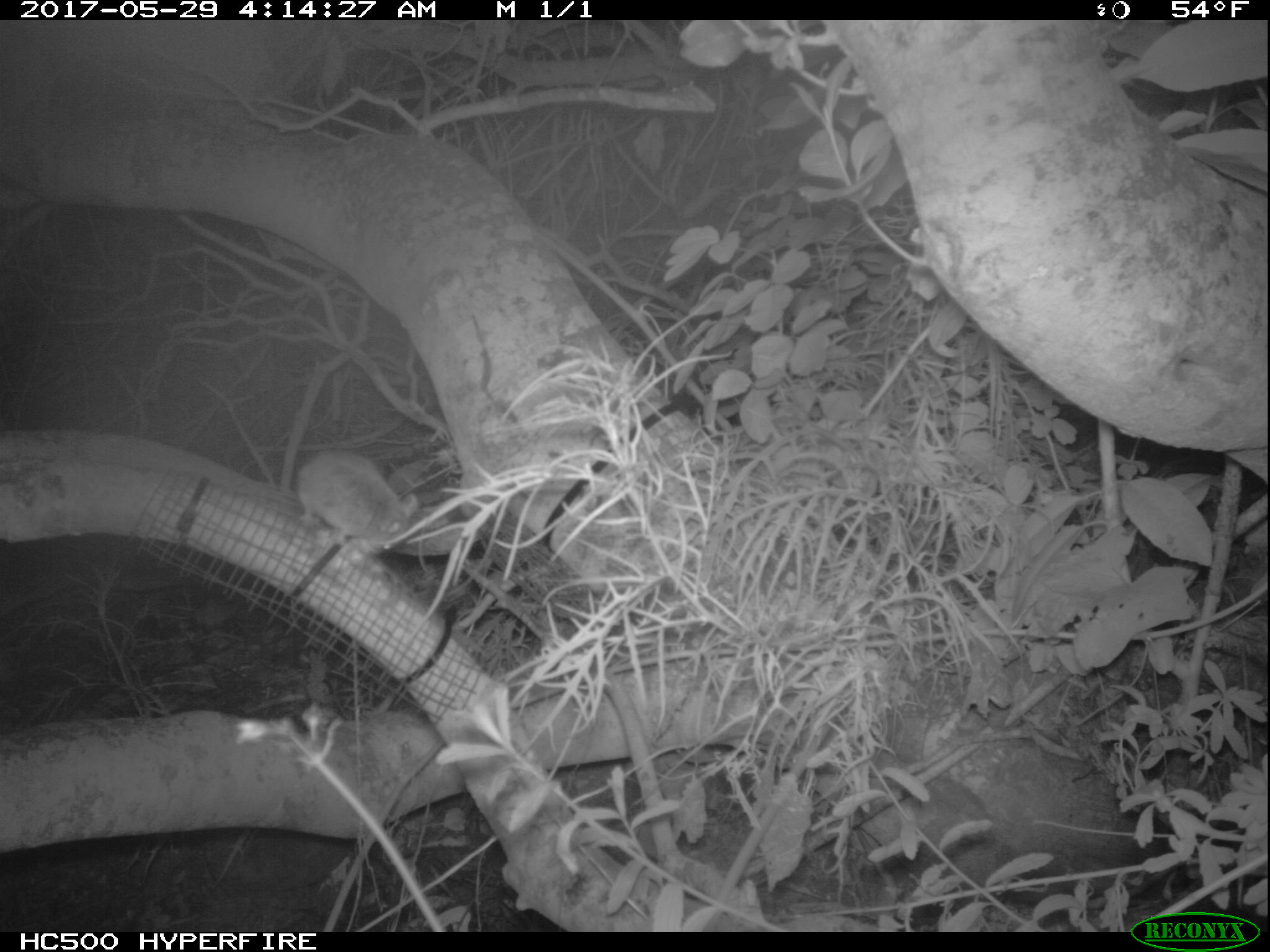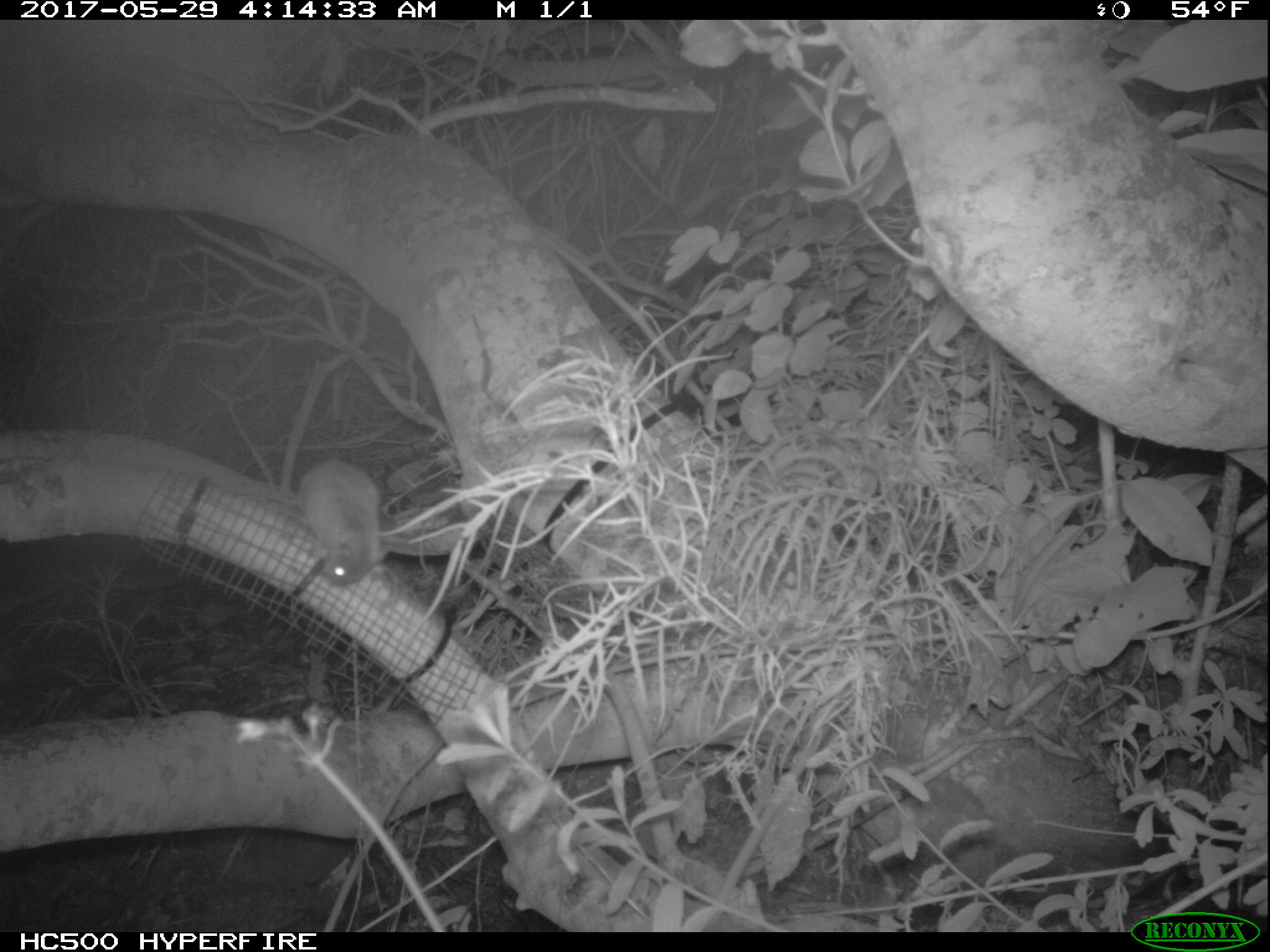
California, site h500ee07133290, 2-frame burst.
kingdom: Animalia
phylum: Chordata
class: Mammalia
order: Rodentia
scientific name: Rodentia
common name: rodent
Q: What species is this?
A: Rodent (Rodentia).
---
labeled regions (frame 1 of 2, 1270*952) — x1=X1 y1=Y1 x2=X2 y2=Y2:
rodent: x1=297 y1=449 x2=419 y2=571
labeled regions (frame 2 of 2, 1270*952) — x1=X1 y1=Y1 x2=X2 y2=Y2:
rodent: x1=259 y1=459 x2=391 y2=587